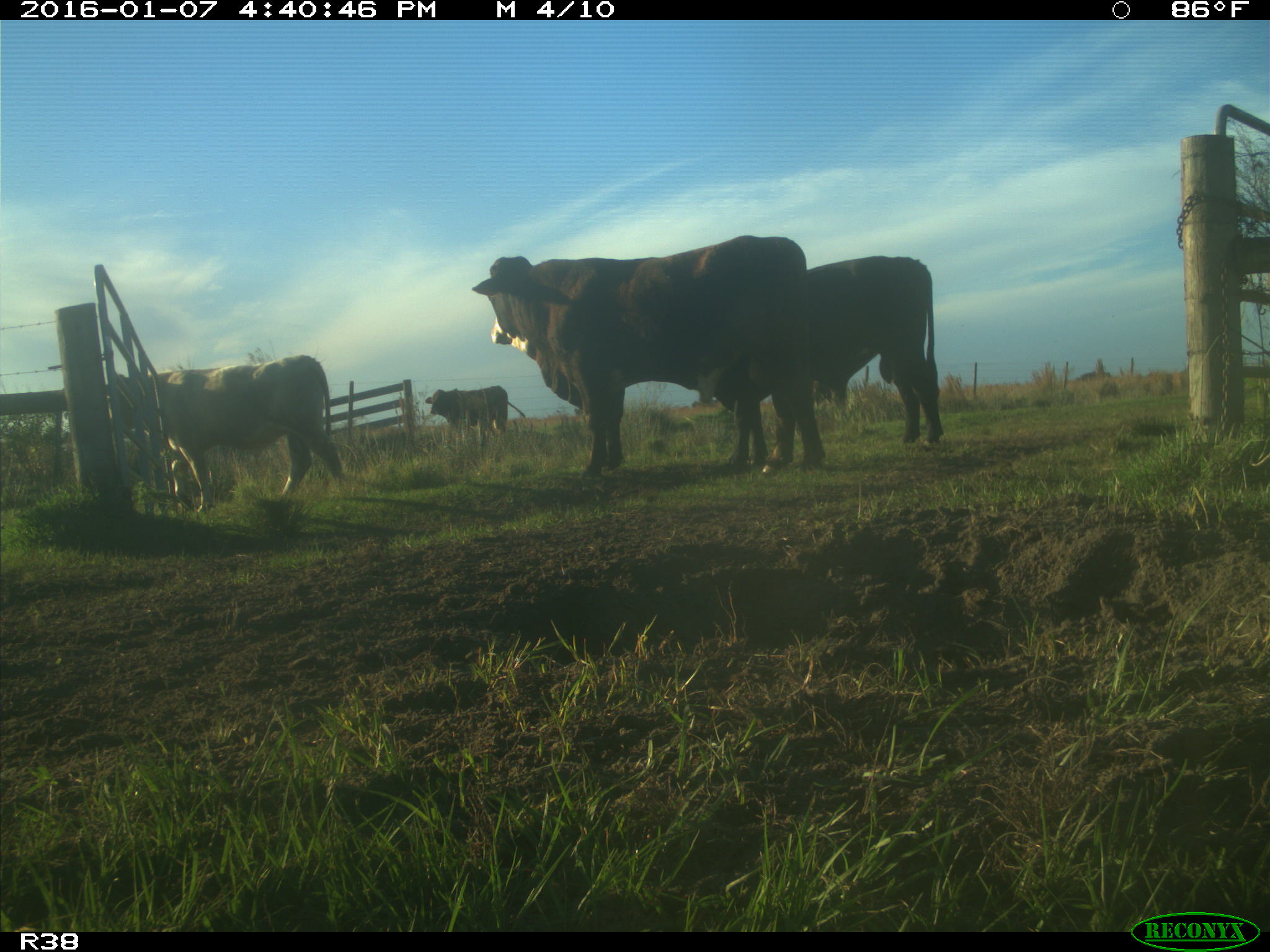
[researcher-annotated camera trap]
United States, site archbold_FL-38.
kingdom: Animalia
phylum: Chordata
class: Mammalia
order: Artiodactyla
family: Bovidae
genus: Bos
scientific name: Bos taurus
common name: domestic cow